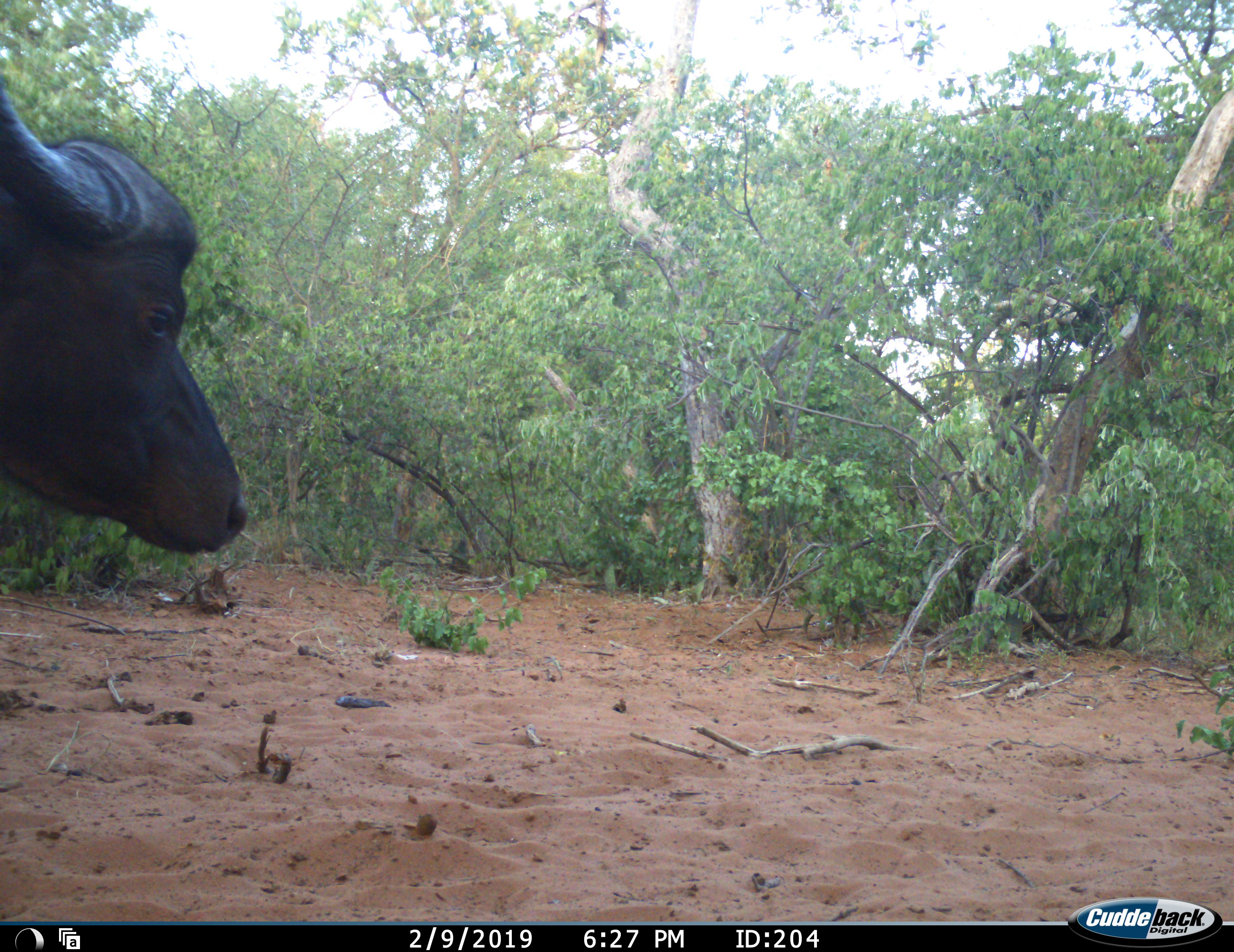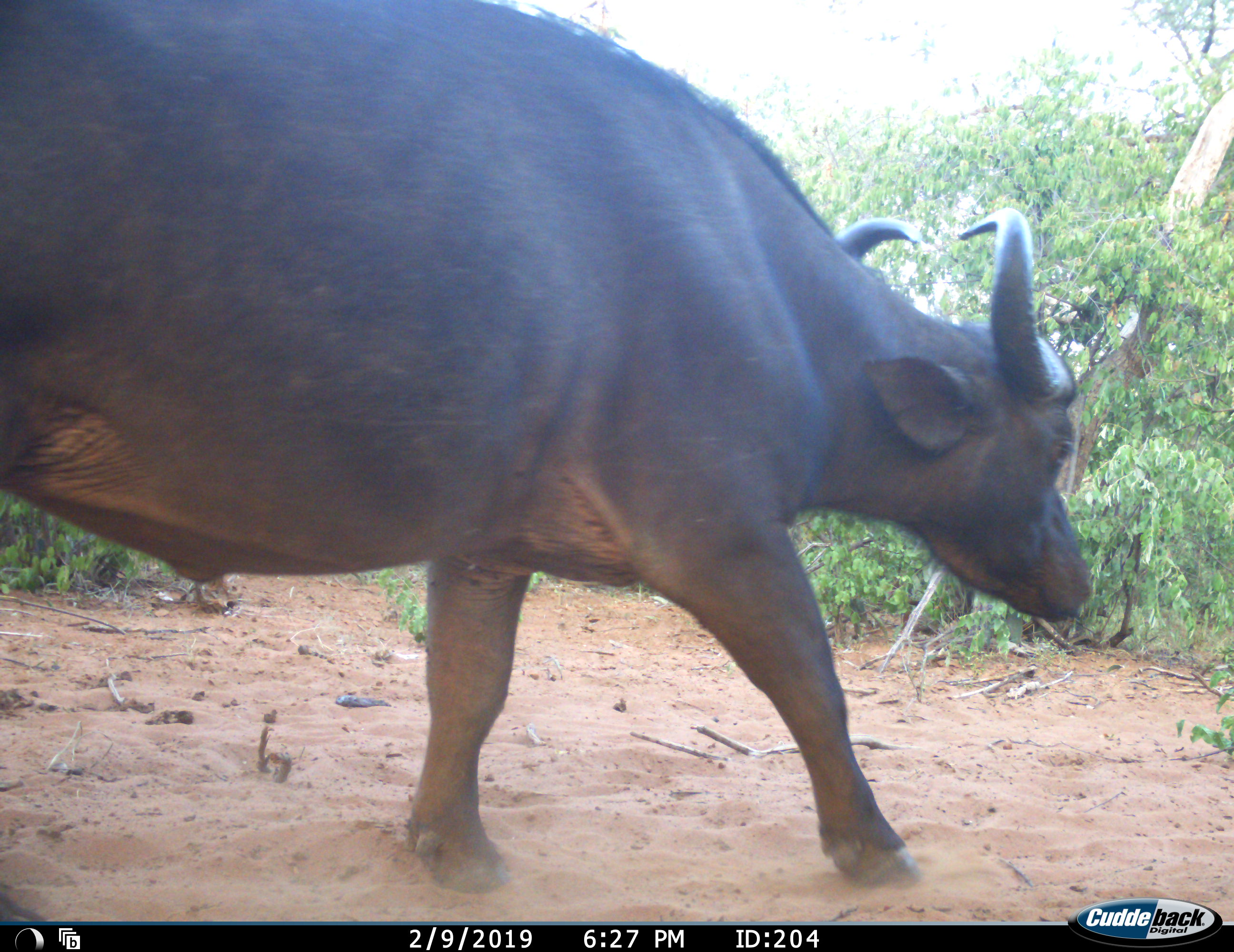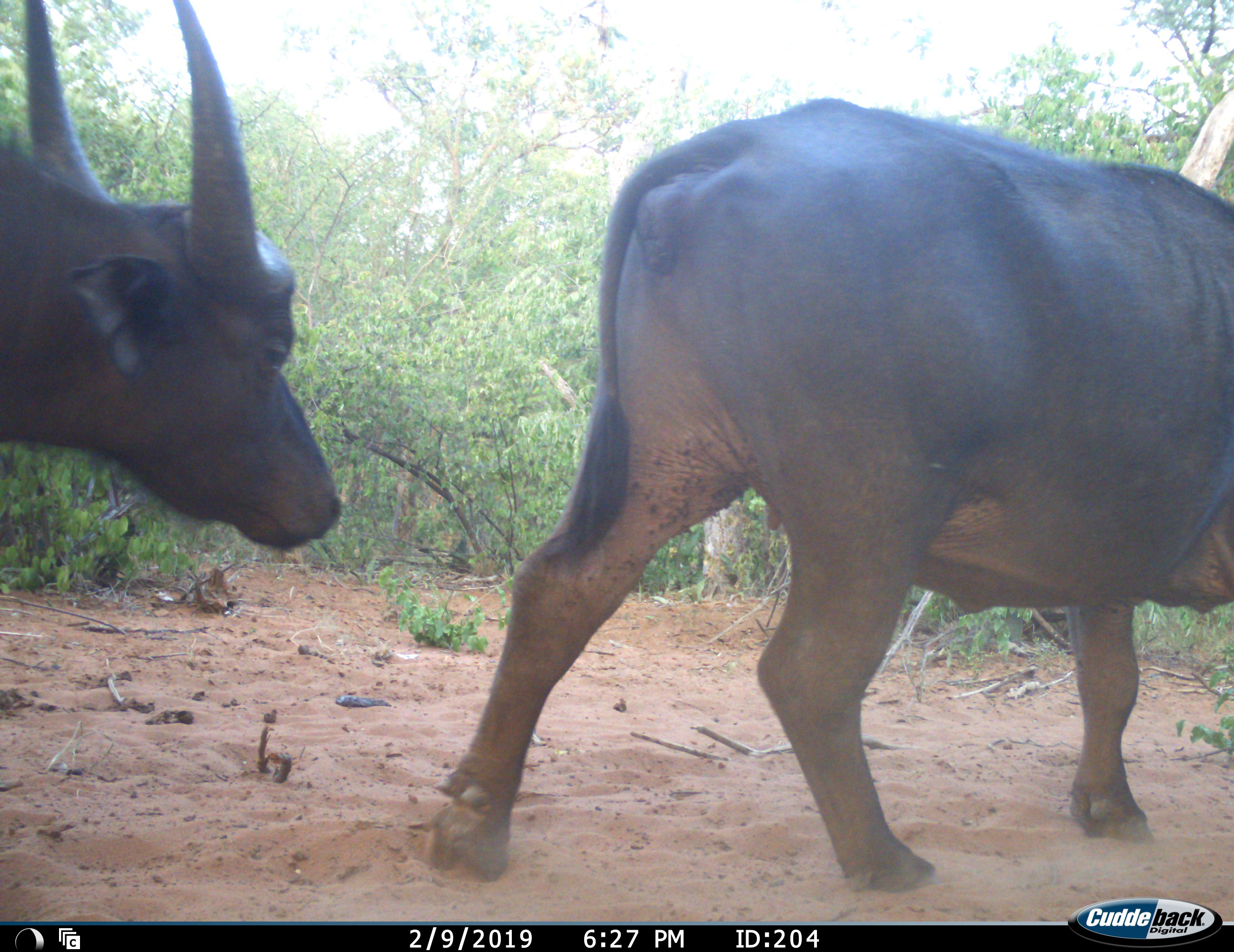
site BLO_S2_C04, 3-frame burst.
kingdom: Animalia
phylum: Chordata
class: Mammalia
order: Artiodactyla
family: Bovidae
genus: Syncerus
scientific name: Syncerus caffer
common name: african buffalo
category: buffalo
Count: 2.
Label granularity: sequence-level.